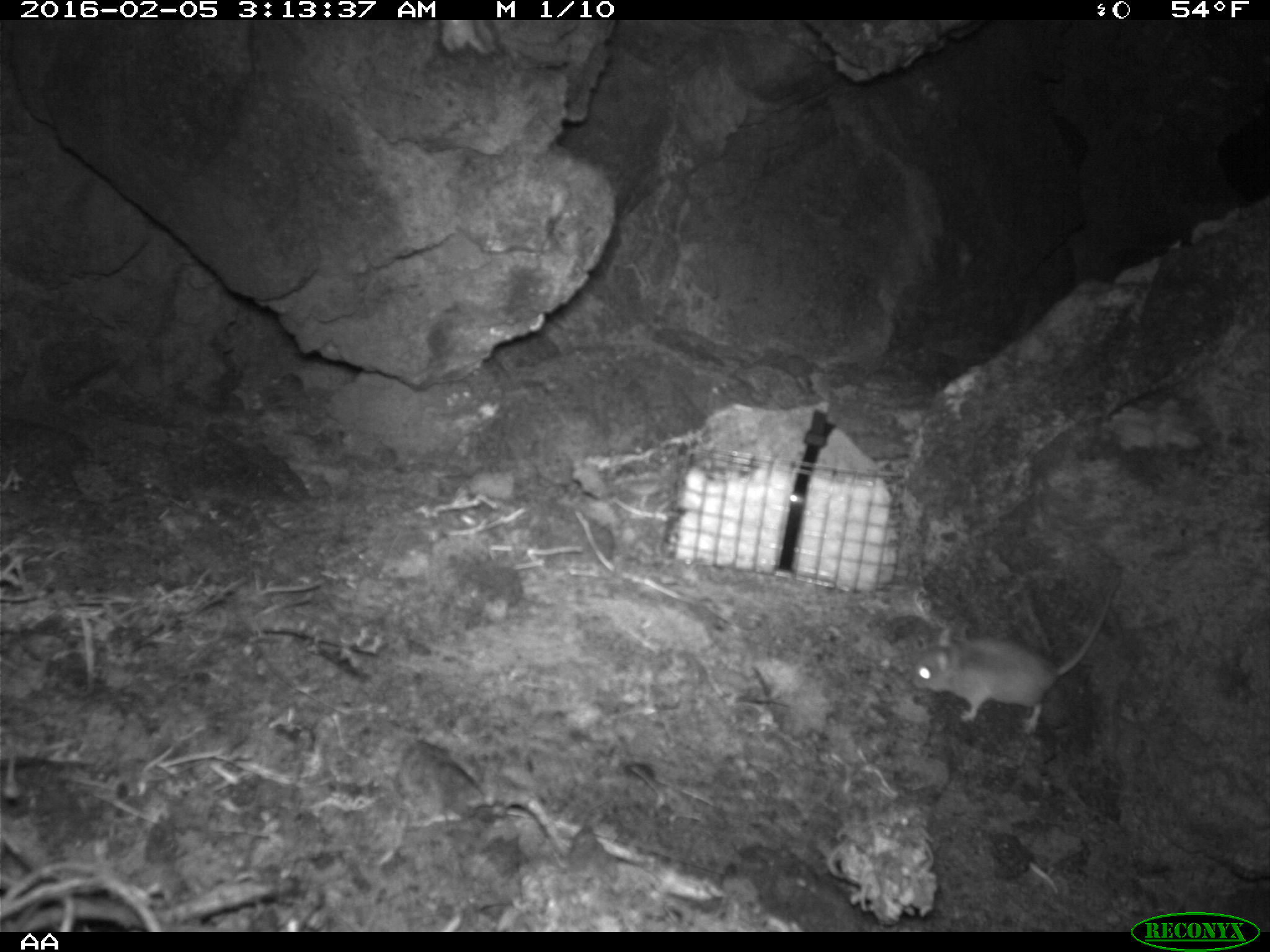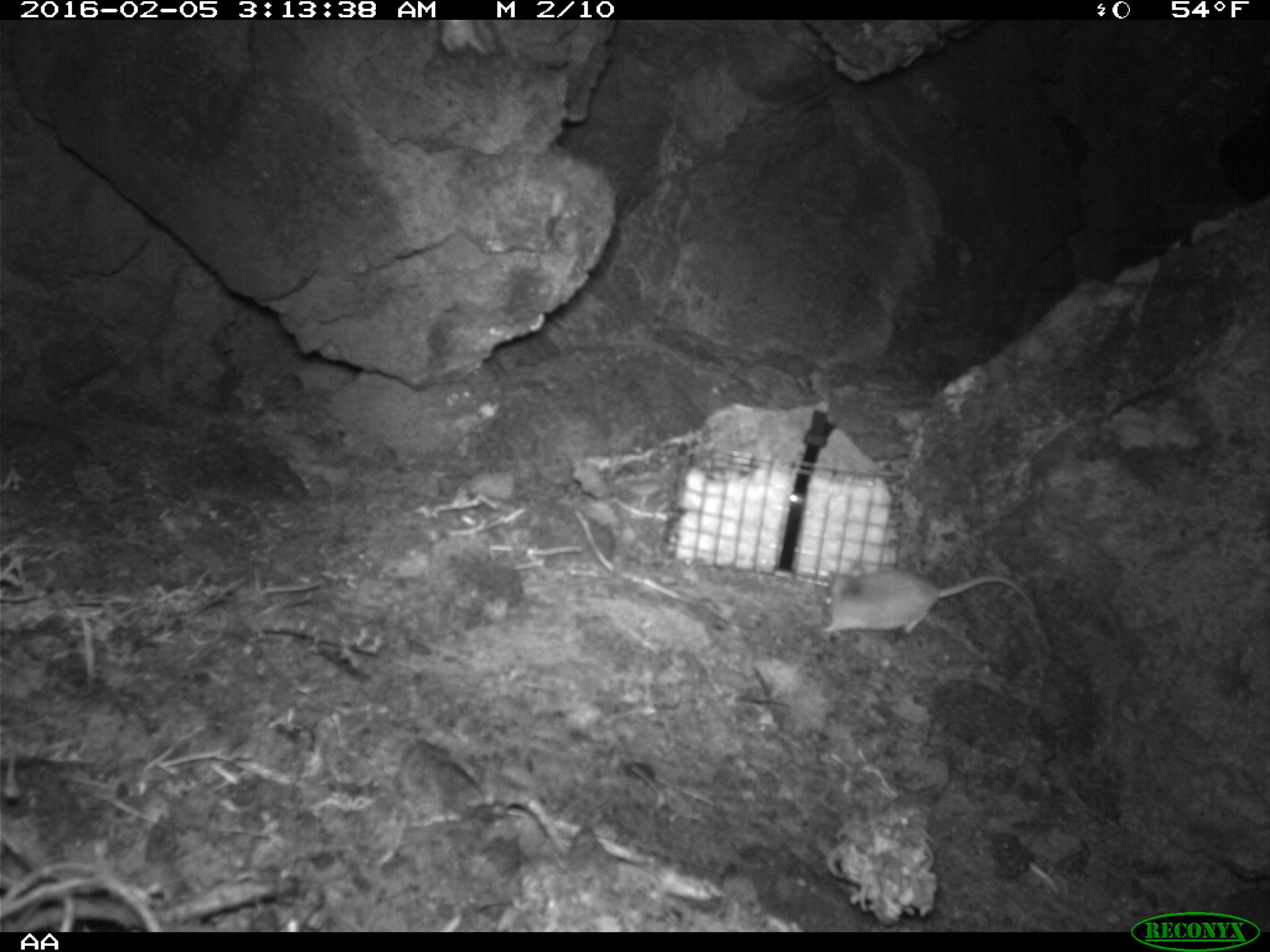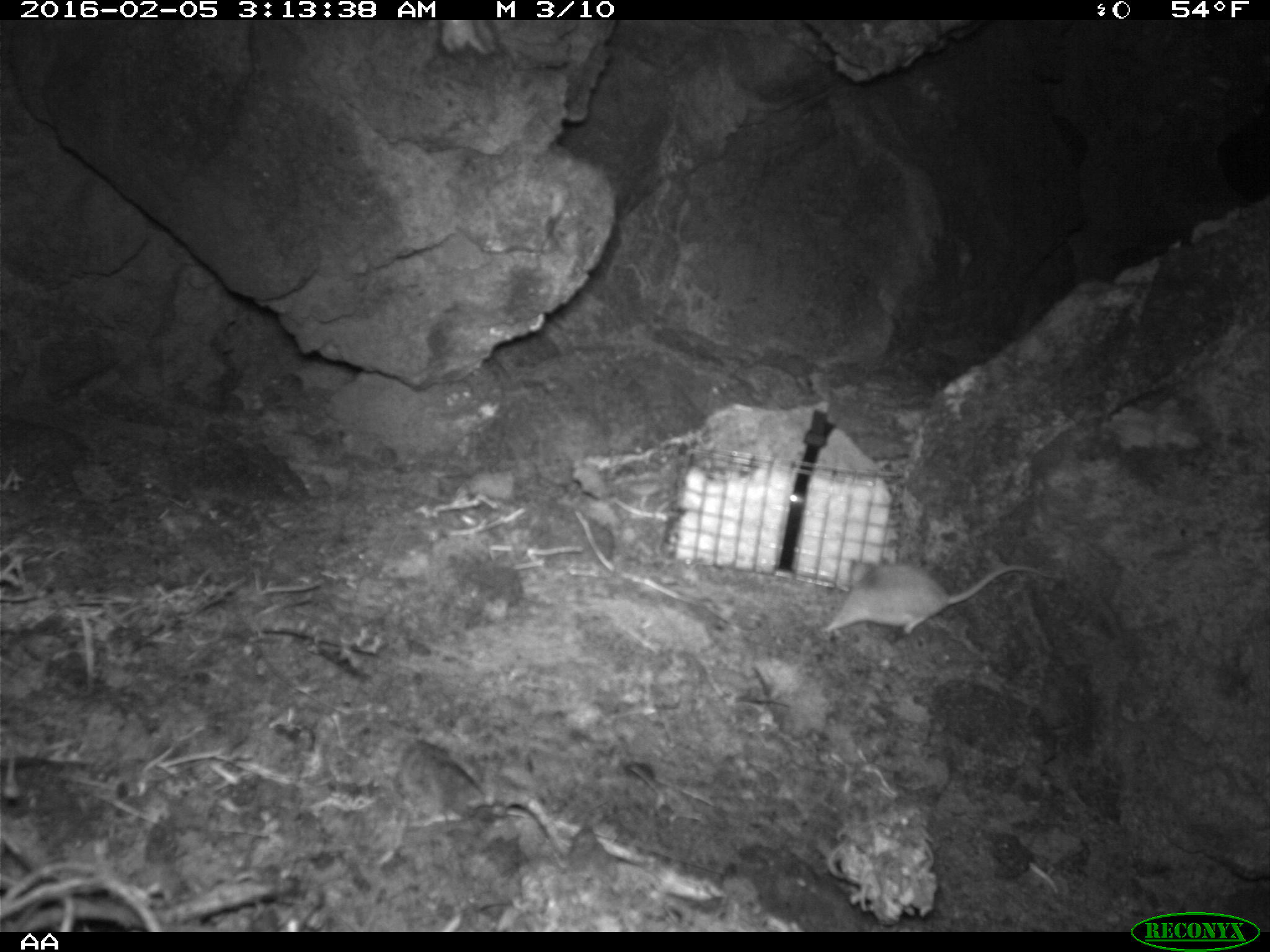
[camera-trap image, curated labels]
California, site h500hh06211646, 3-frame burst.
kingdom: Animalia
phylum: Chordata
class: Mammalia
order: Rodentia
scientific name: Rodentia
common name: rodent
Rodent (Rodentia).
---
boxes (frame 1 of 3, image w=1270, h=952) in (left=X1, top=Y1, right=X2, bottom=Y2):
rodent: (left=911, top=562, right=1124, bottom=735)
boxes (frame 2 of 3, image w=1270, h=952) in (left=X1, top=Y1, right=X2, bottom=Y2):
rodent: (left=814, top=562, right=1037, bottom=642)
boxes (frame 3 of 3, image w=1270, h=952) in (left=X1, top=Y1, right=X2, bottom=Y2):
rodent: (left=825, top=566, right=1061, bottom=631)